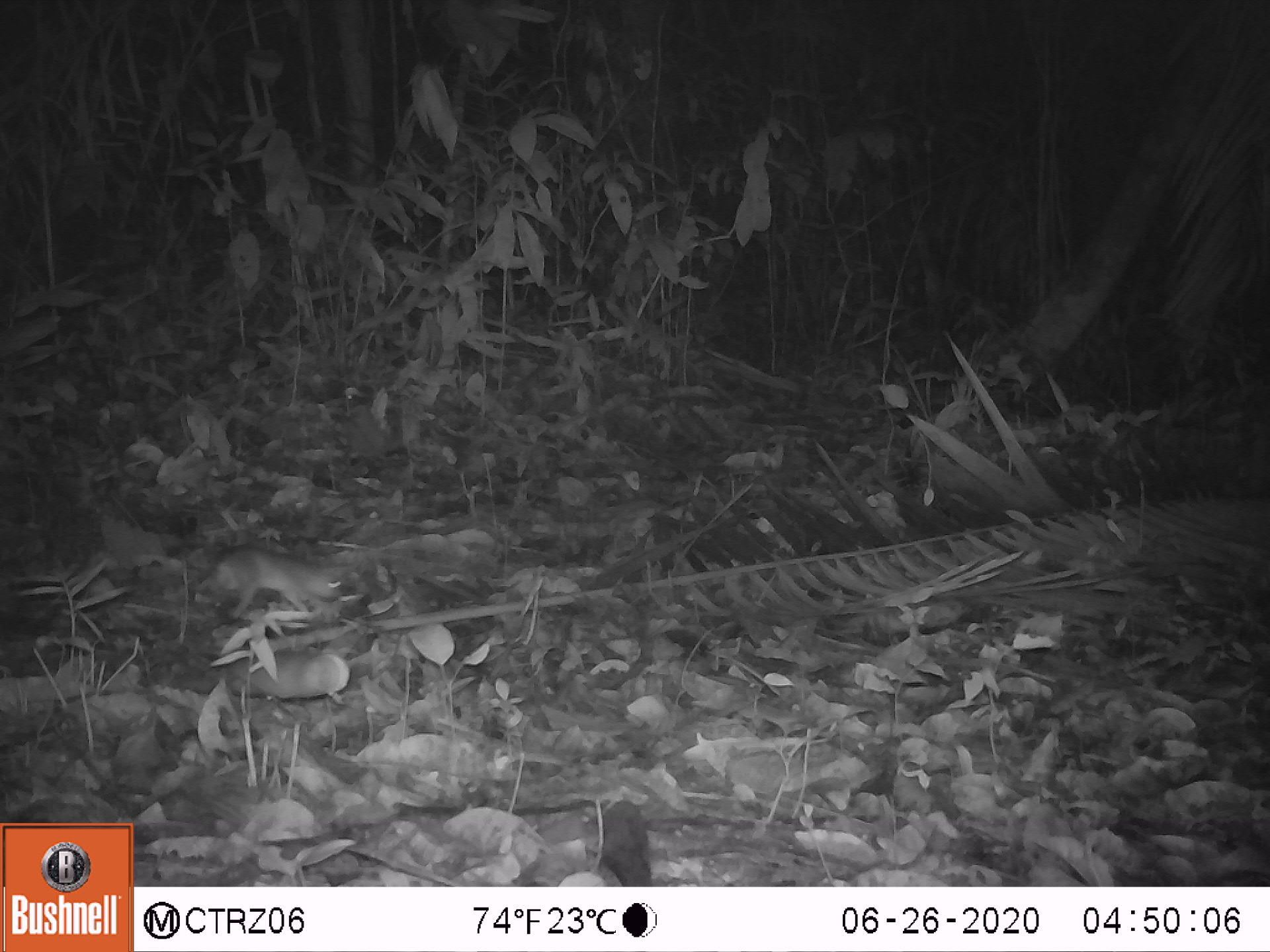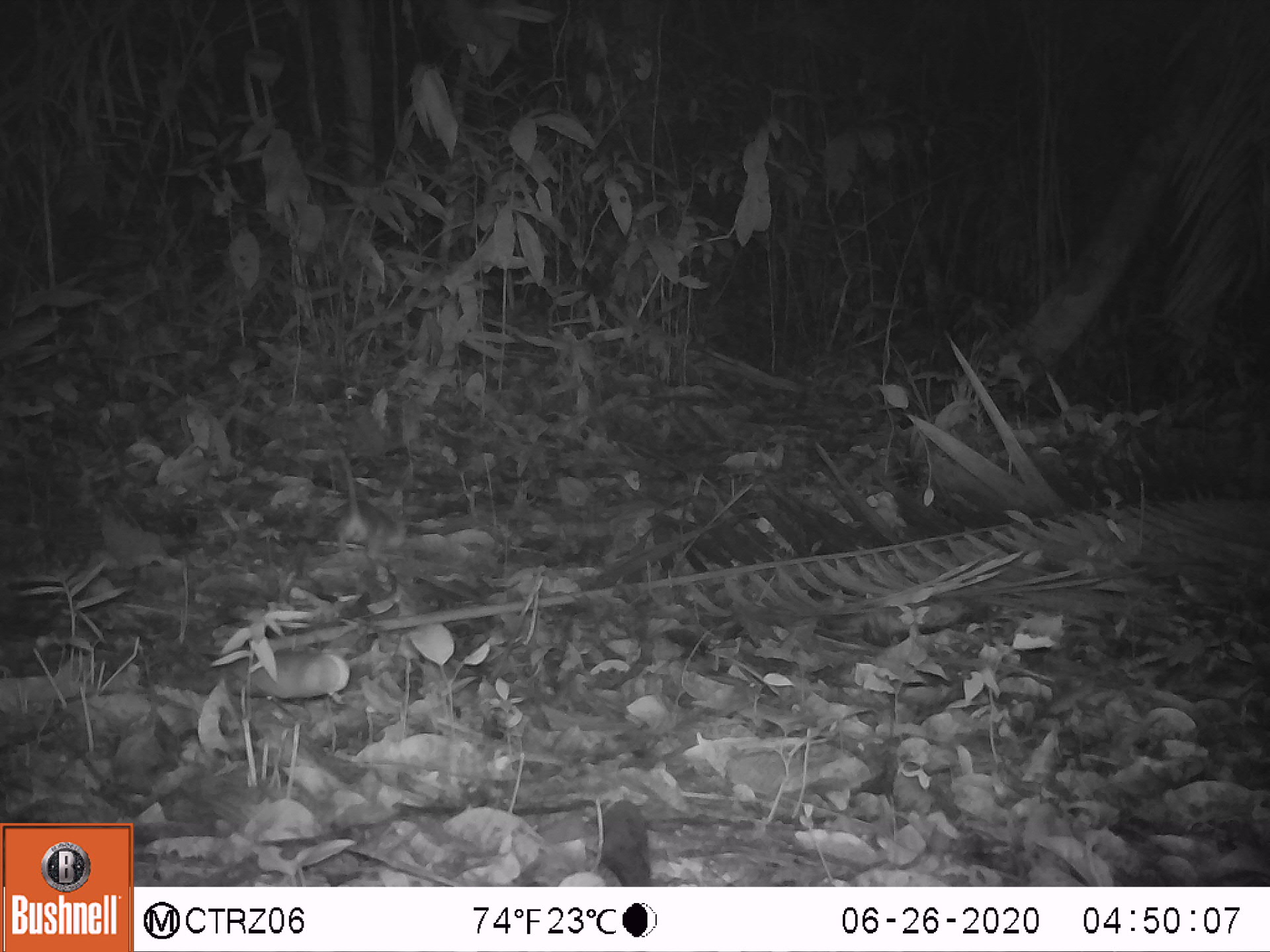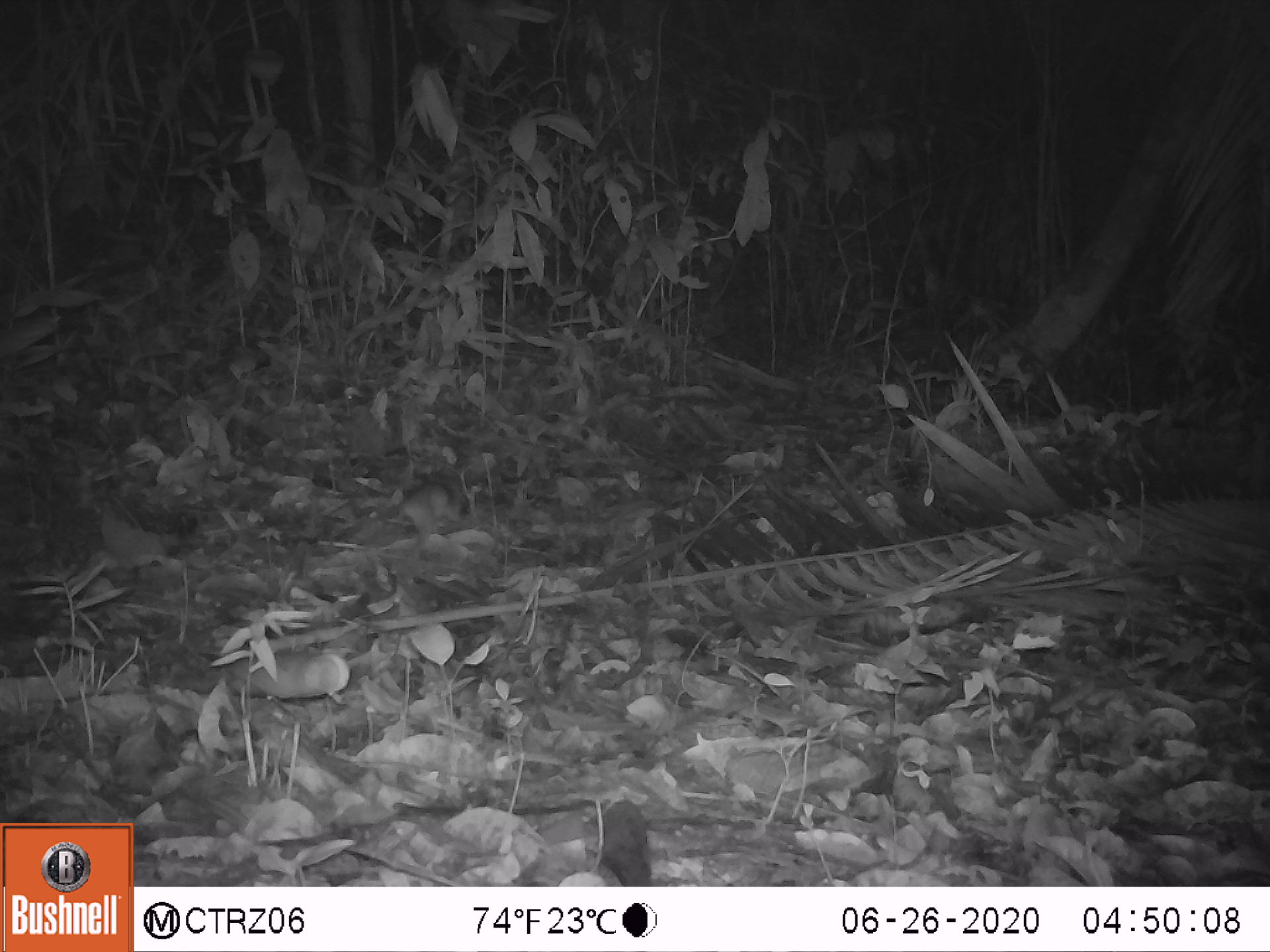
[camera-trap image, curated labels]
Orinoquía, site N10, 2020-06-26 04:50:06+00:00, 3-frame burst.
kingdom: Animalia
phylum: Chordata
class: Mammalia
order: Rodentia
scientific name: Rodentia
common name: rodent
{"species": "rodent (Rodentia)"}